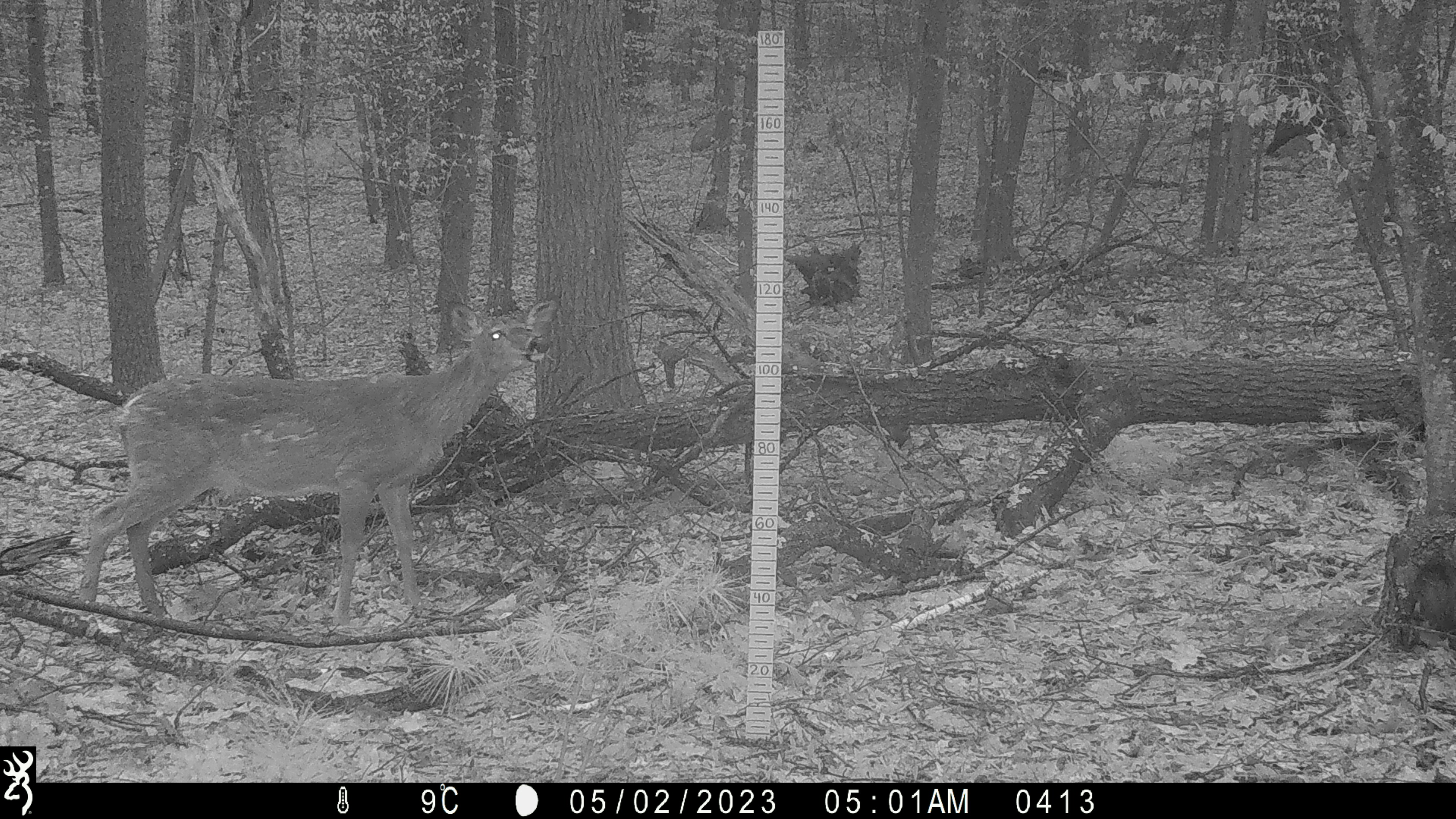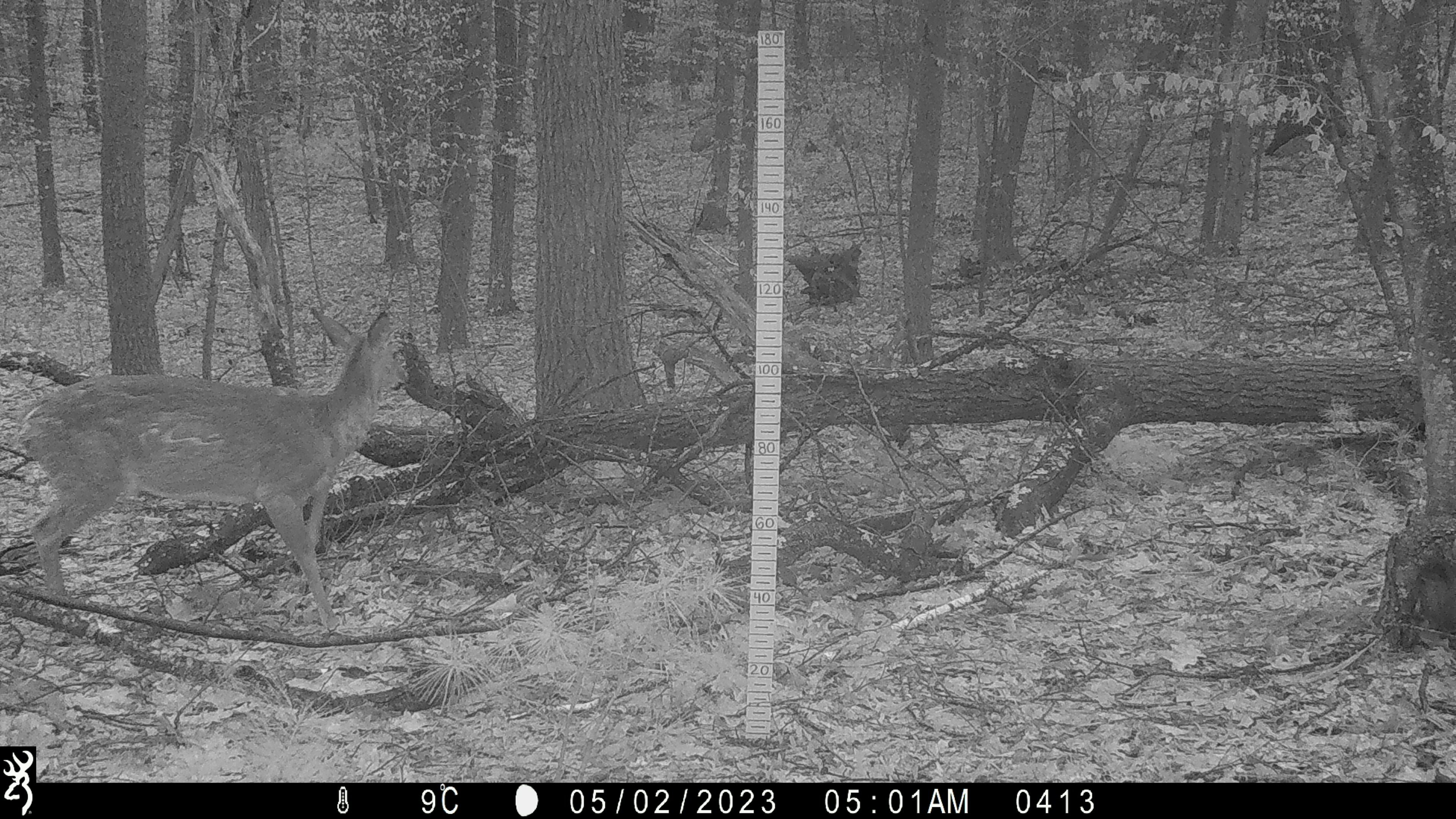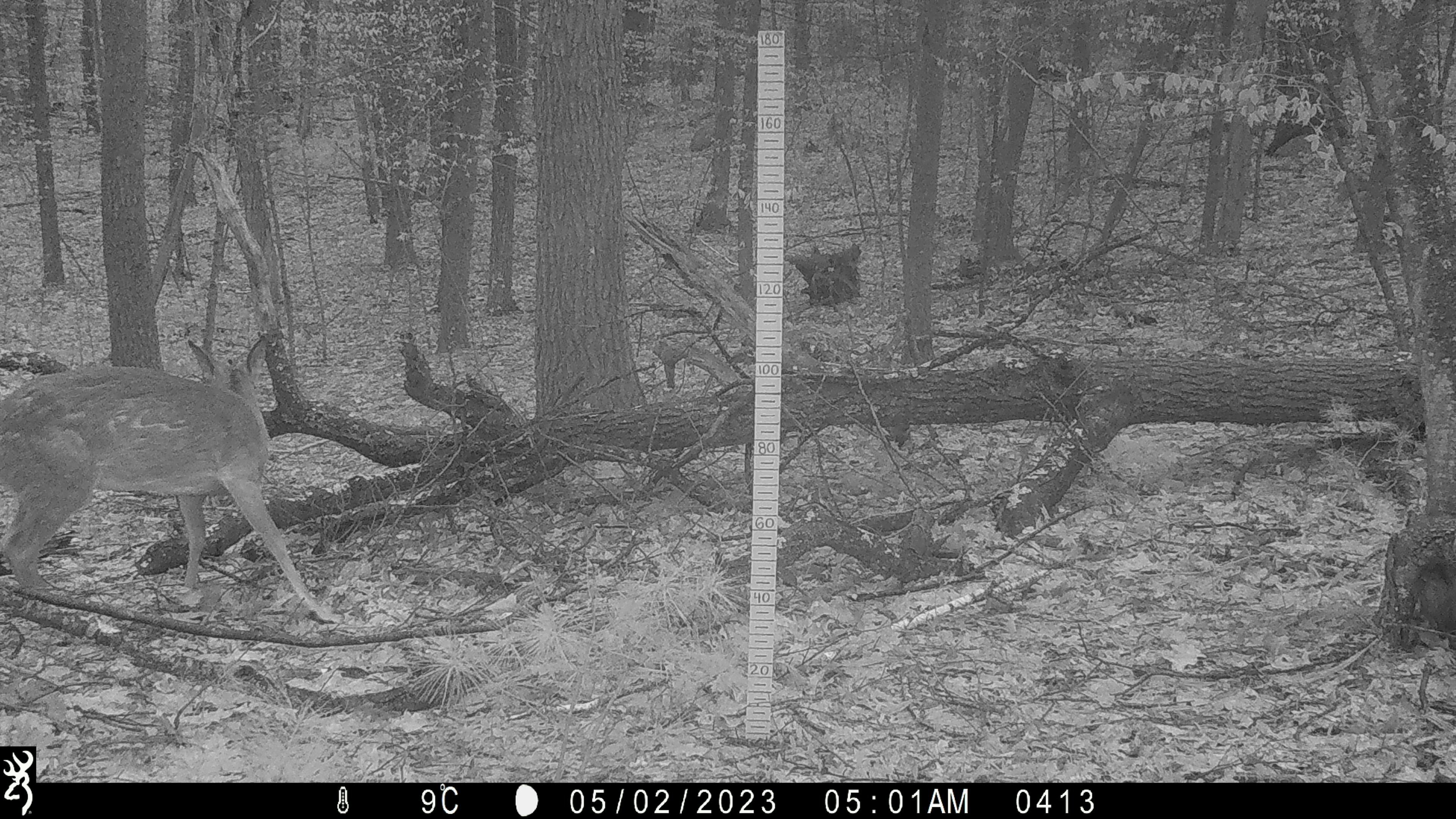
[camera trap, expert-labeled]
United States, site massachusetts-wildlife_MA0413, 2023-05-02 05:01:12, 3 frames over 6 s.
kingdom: Animalia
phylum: Chordata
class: Mammalia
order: Artiodactyla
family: Cervidae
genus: Odocoileus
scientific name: Odocoileus virginianus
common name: white-tailed deer